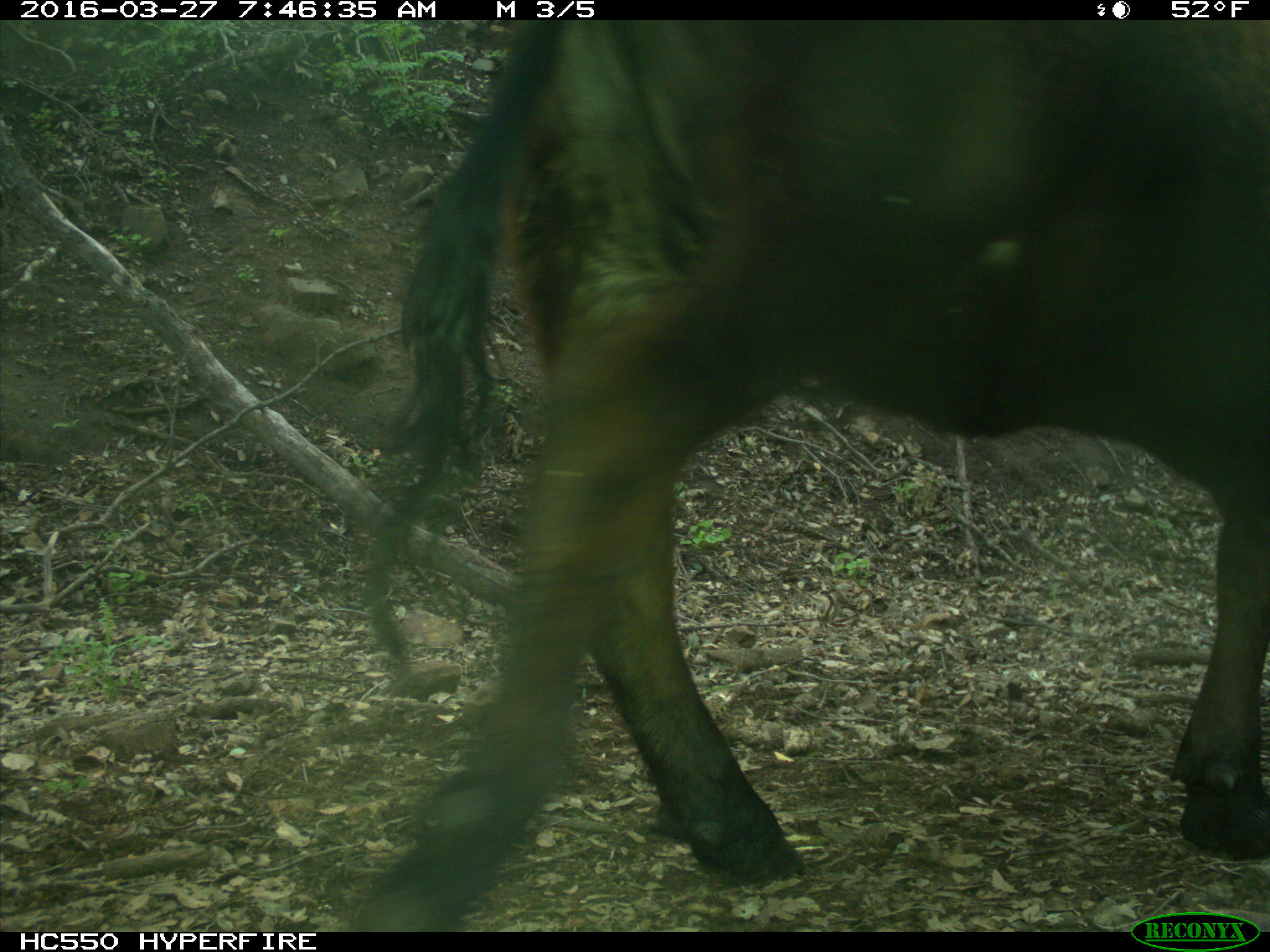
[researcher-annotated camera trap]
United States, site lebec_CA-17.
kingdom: Animalia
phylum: Chordata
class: Mammalia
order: Artiodactyla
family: Bovidae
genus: Bos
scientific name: Bos taurus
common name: domestic cow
Bos taurus (domestic cow).